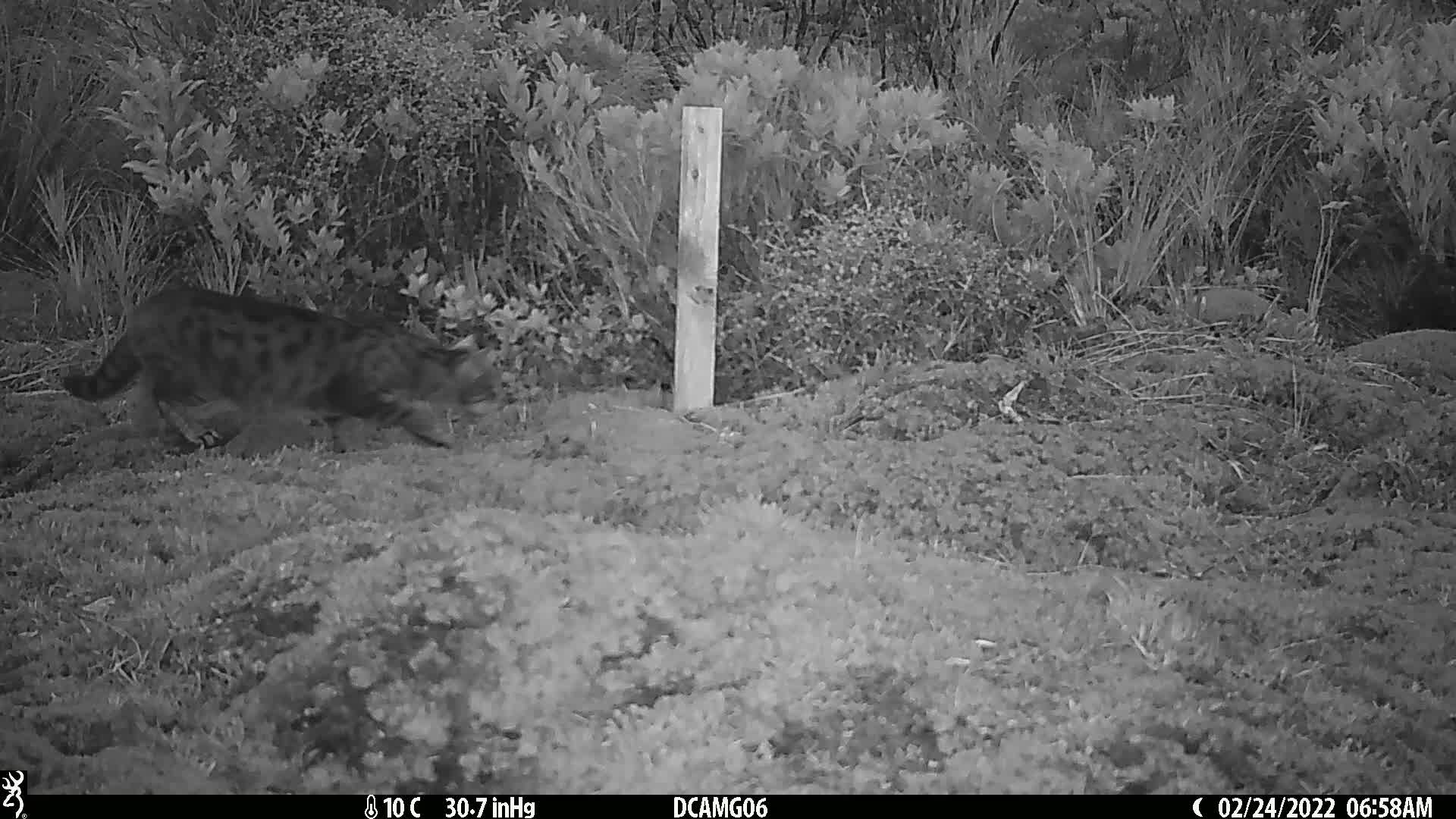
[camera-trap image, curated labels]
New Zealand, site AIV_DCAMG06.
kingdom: Animalia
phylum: Chordata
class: Mammalia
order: Carnivora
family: Felidae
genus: Felis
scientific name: Felis catus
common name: domestic cat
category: cat